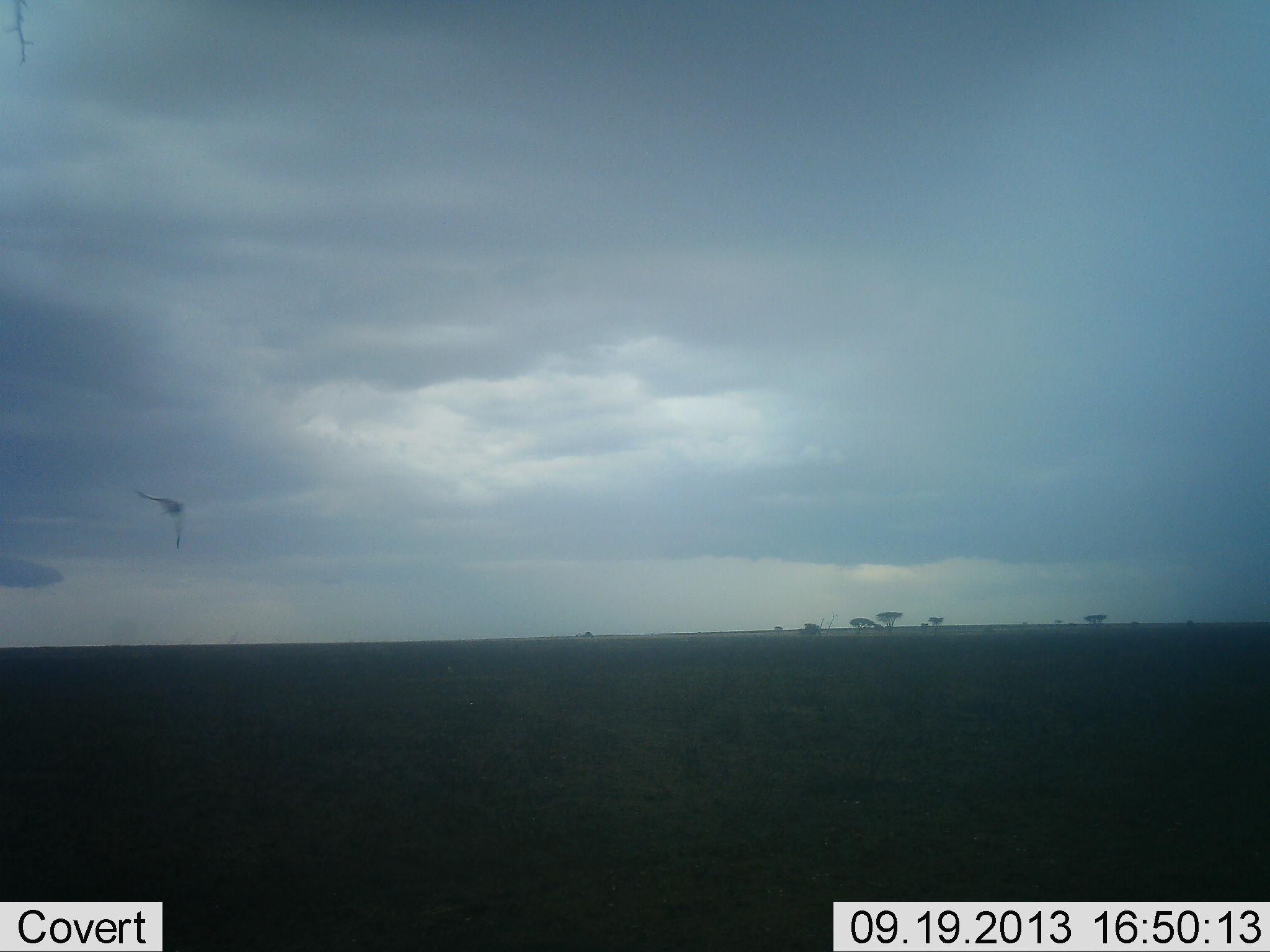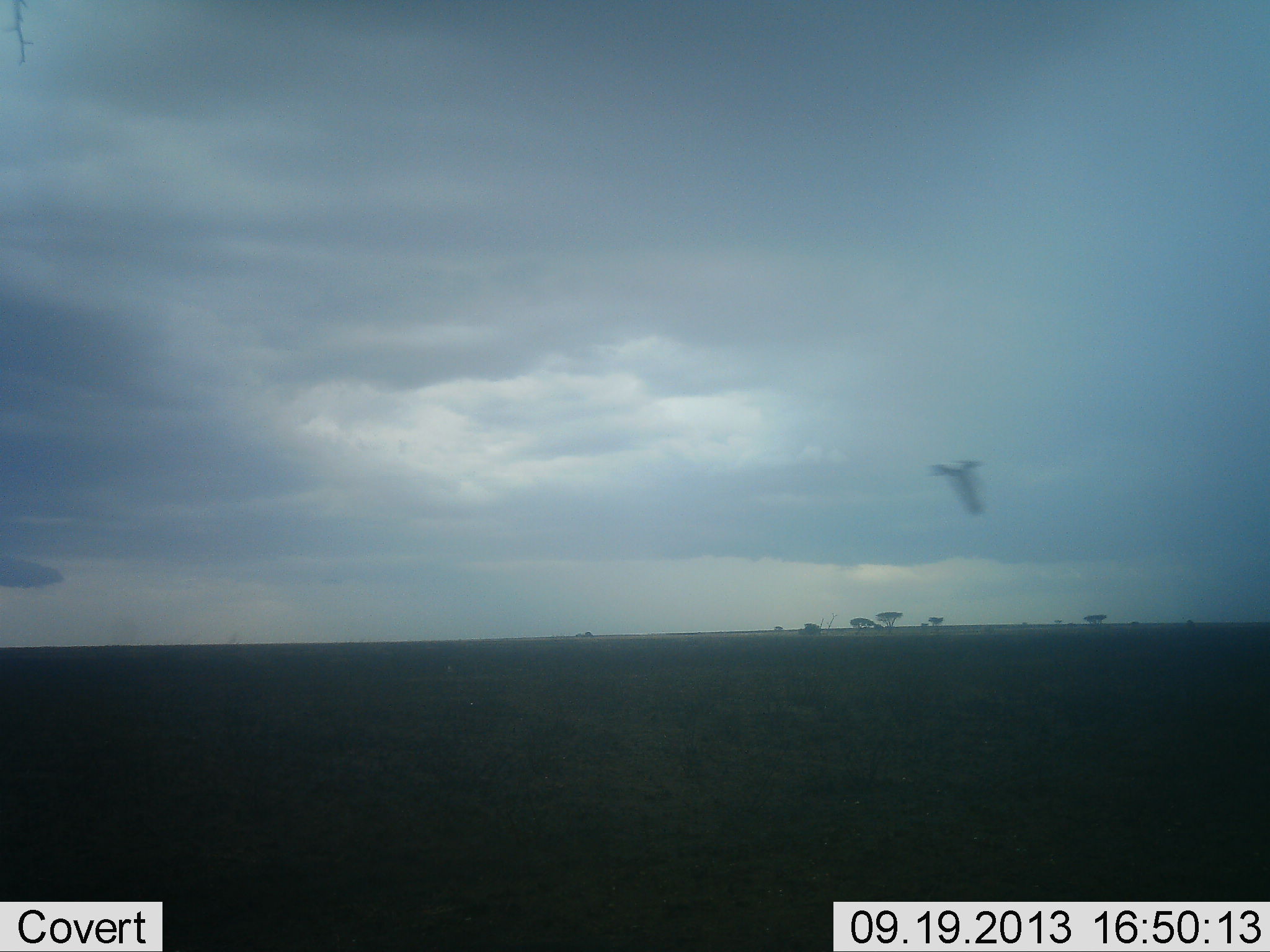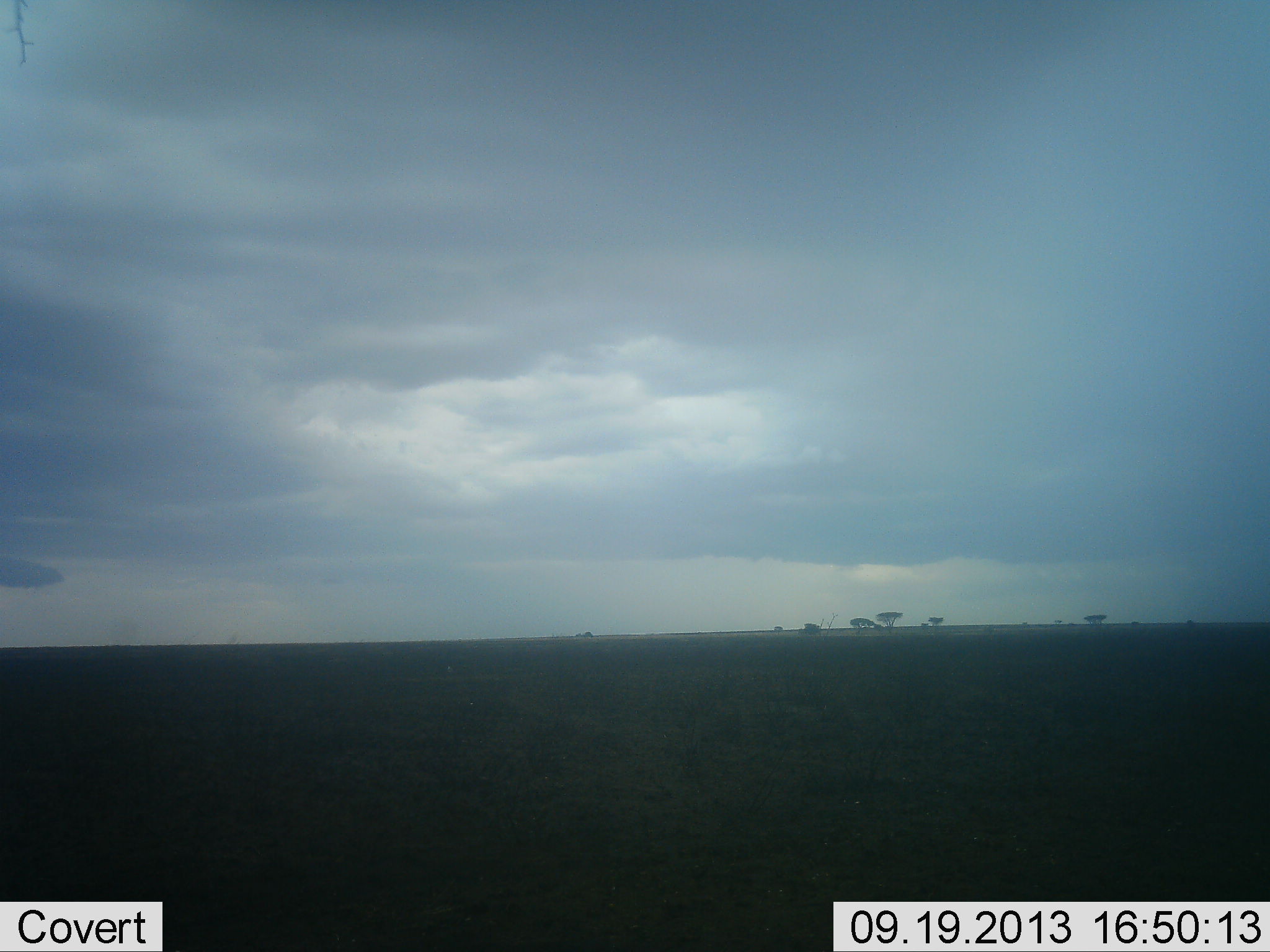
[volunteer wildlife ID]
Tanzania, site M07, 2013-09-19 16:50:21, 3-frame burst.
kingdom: Animalia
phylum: Chordata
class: Aves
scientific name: Aves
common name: bird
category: otherbird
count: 1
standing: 0%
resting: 0%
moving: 100%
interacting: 0%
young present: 0%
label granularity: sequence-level